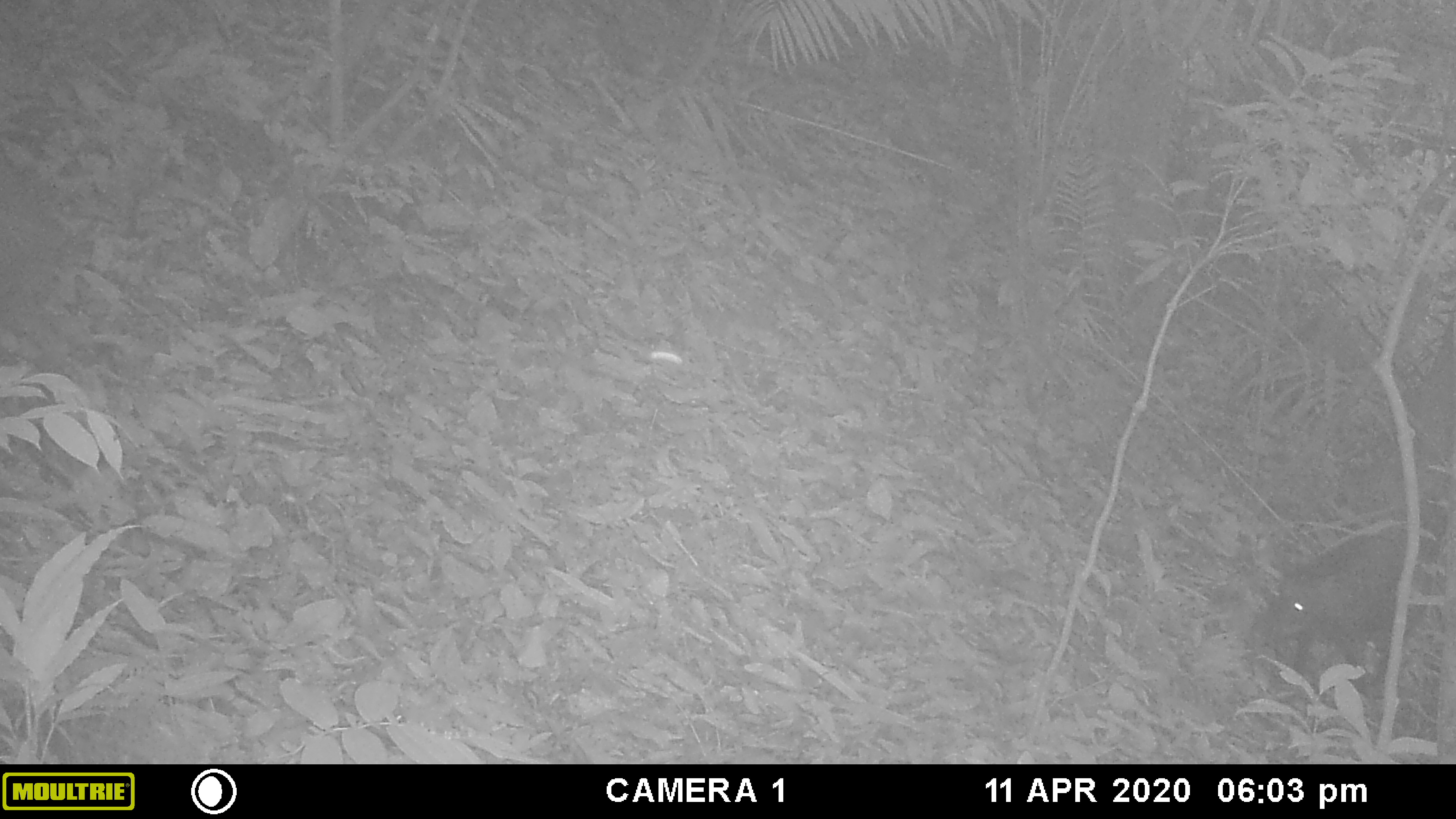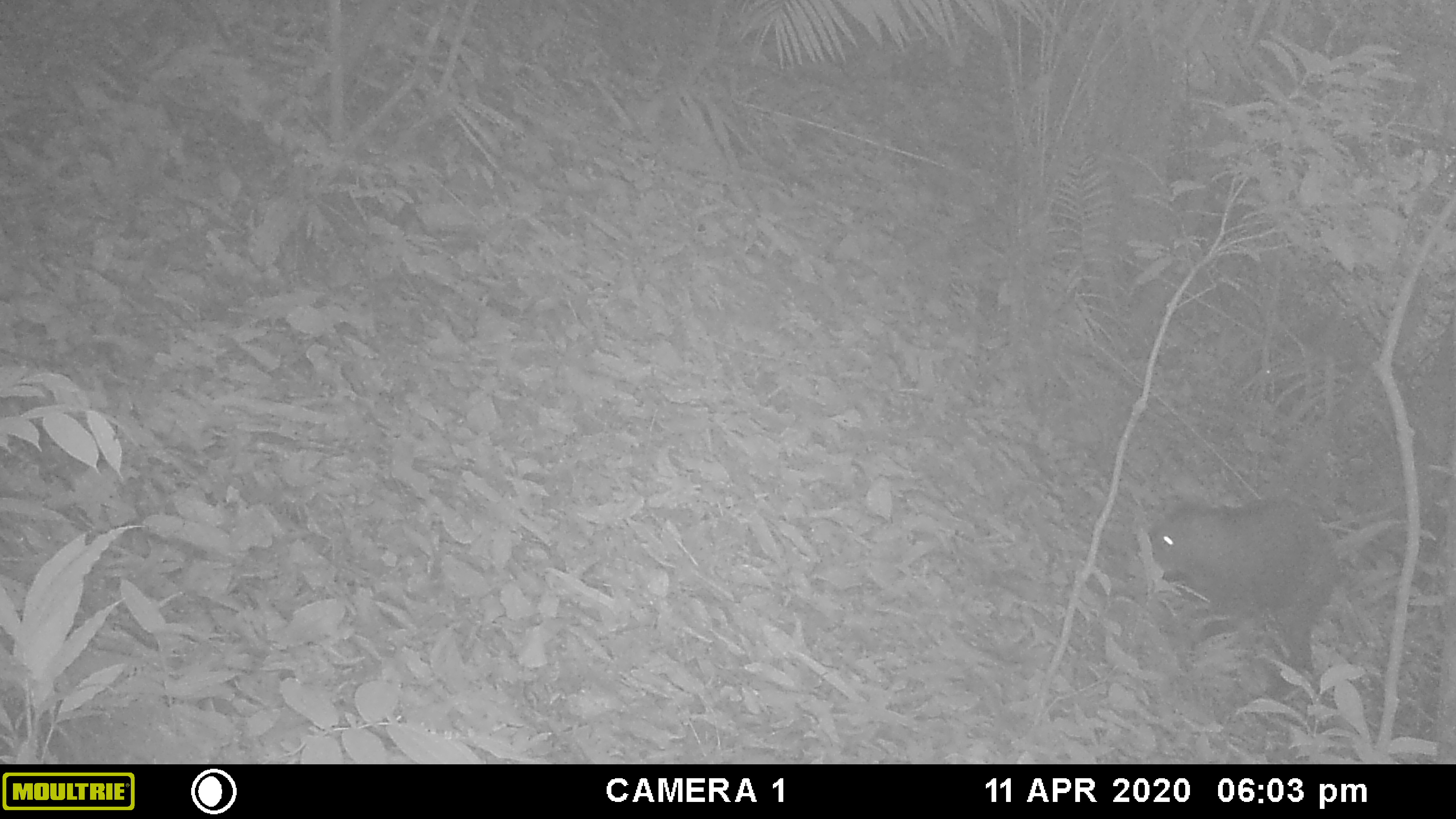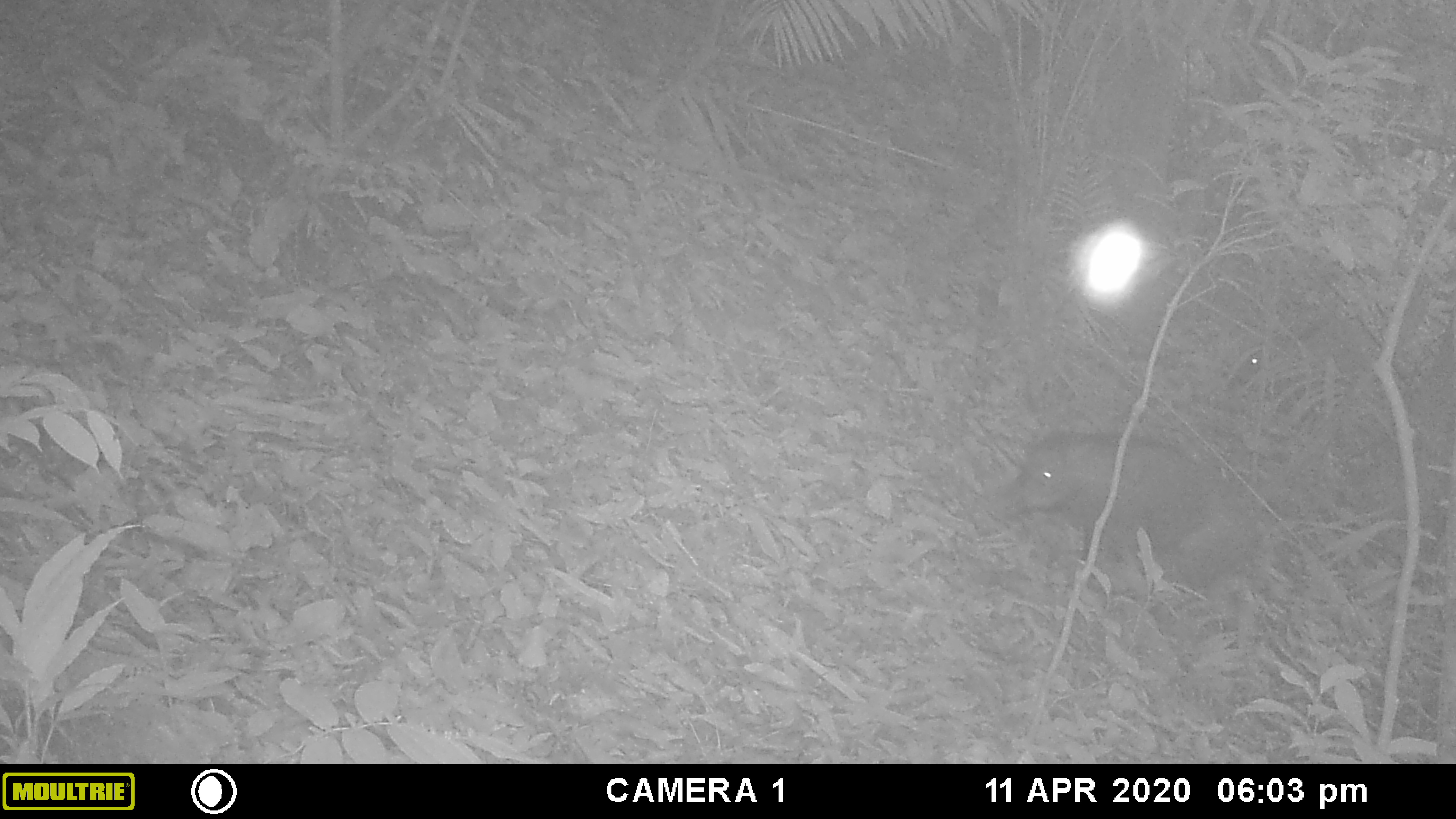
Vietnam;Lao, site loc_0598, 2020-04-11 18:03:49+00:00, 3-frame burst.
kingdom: Animalia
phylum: Chordata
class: Mammalia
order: Artiodactyla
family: Suidae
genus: Sus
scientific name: Sus scrofa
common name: eurasian wild pig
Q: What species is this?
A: Eurasian wild pig (Sus scrofa).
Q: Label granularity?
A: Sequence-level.